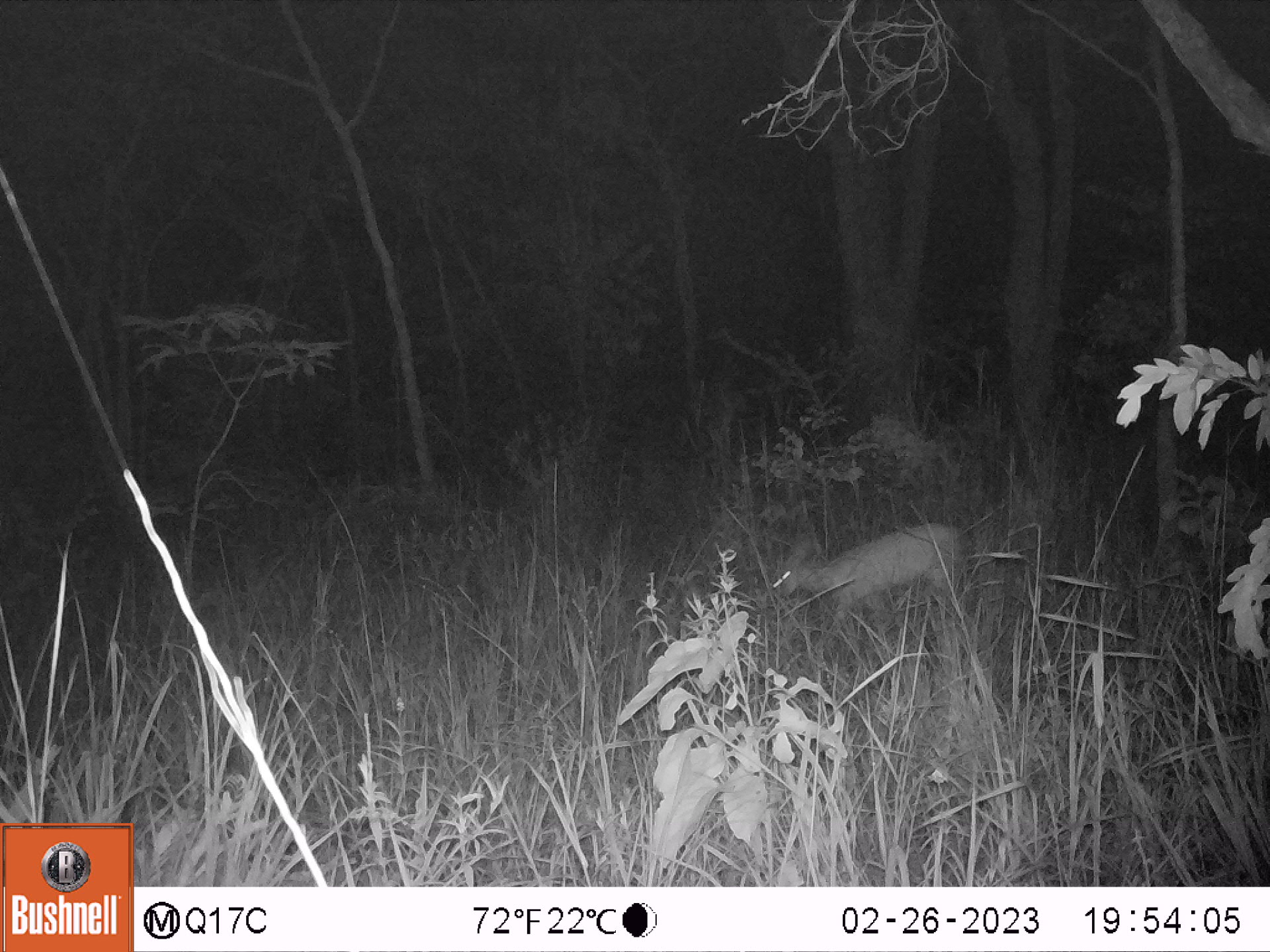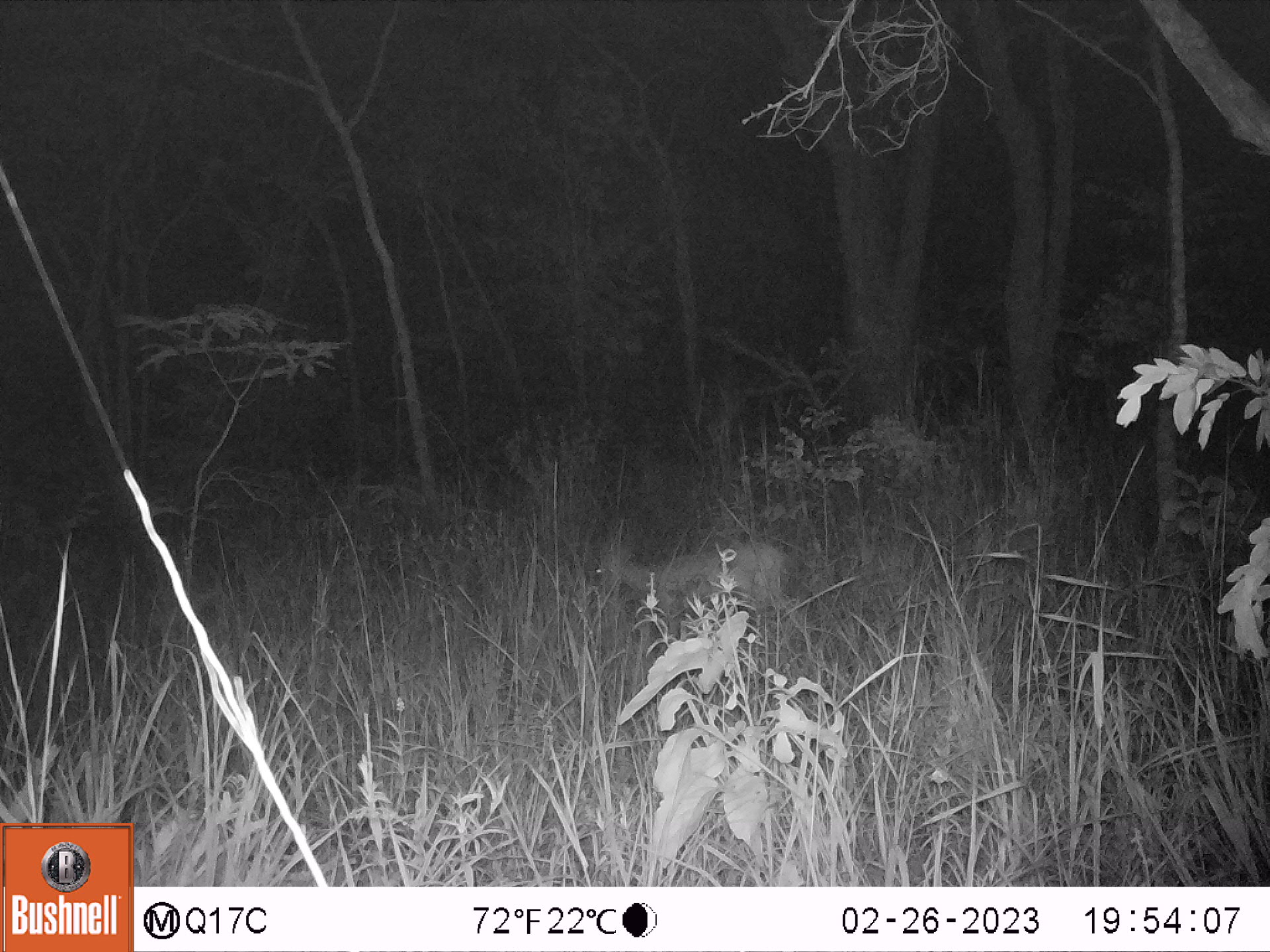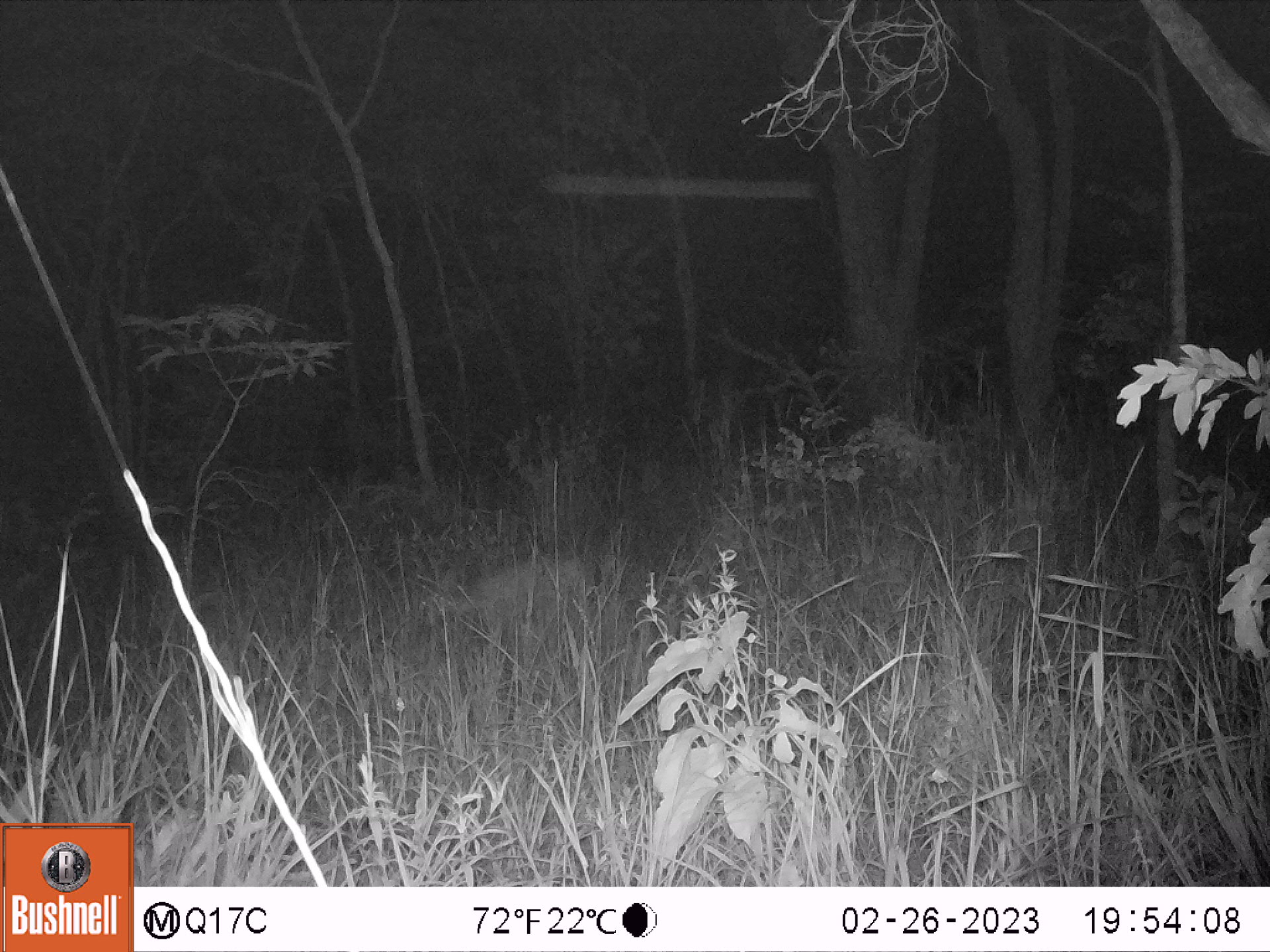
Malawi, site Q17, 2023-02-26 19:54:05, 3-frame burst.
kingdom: Animalia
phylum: Chordata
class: Mammalia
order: Artiodactyla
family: Bovidae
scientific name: Antilopinae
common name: small antelope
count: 1